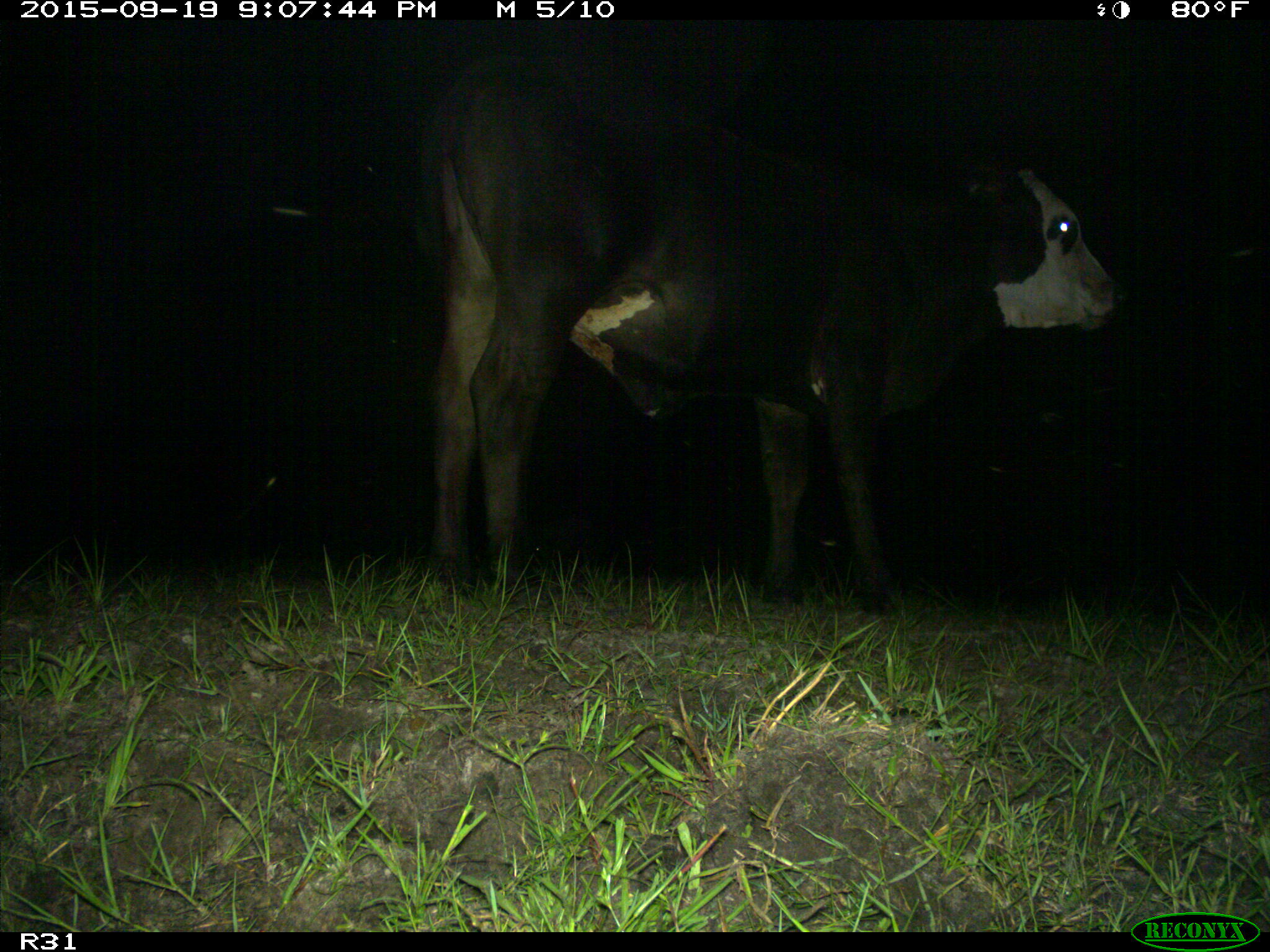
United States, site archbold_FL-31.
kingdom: Animalia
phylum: Chordata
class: Mammalia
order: Artiodactyla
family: Bovidae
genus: Bos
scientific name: Bos taurus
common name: domestic cow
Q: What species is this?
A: Bos taurus (domestic cow).